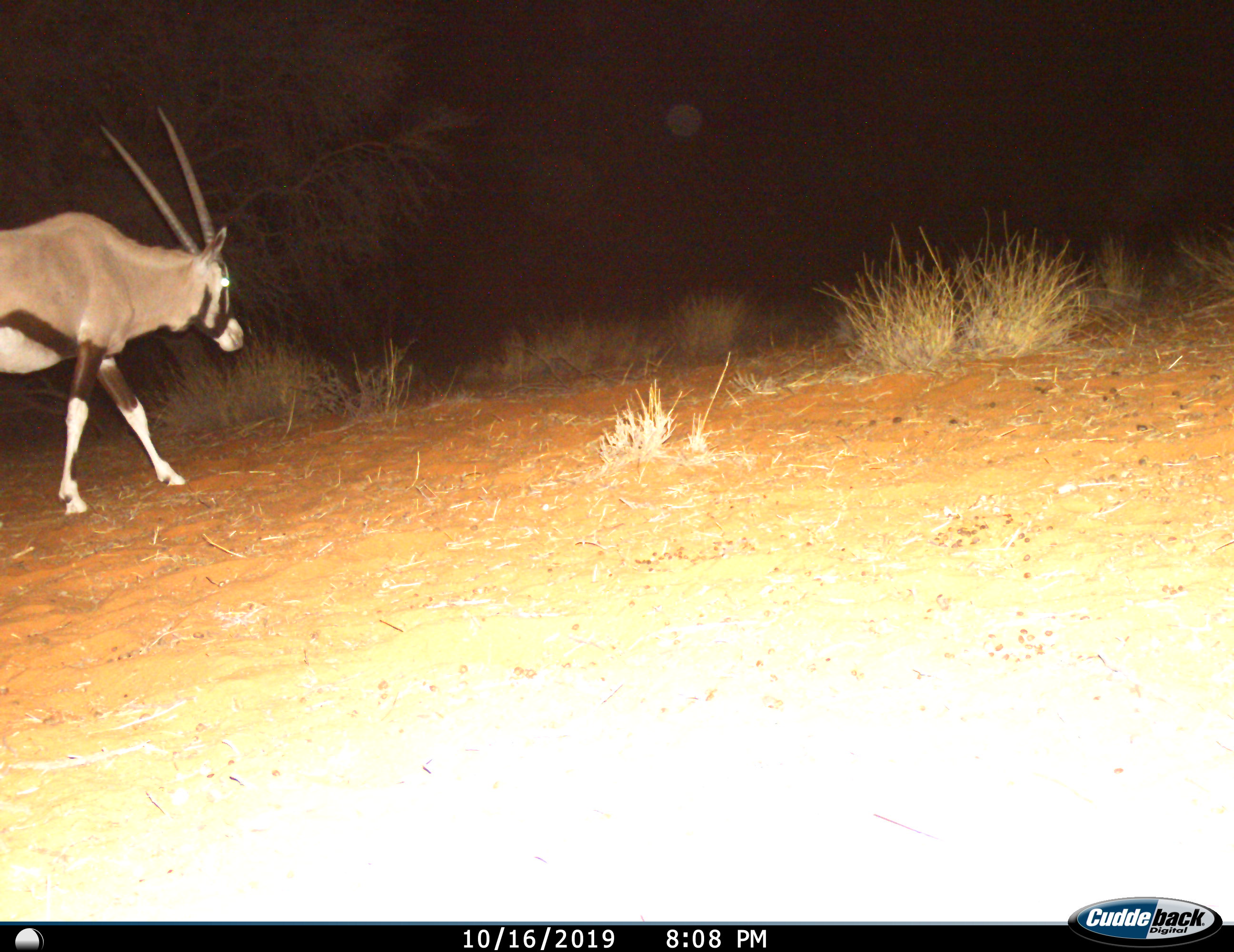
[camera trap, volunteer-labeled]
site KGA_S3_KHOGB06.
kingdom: Animalia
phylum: Chordata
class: Mammalia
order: Artiodactyla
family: Bovidae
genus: Oryx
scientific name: Oryx gazella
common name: gemsbok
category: oryx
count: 1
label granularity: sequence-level